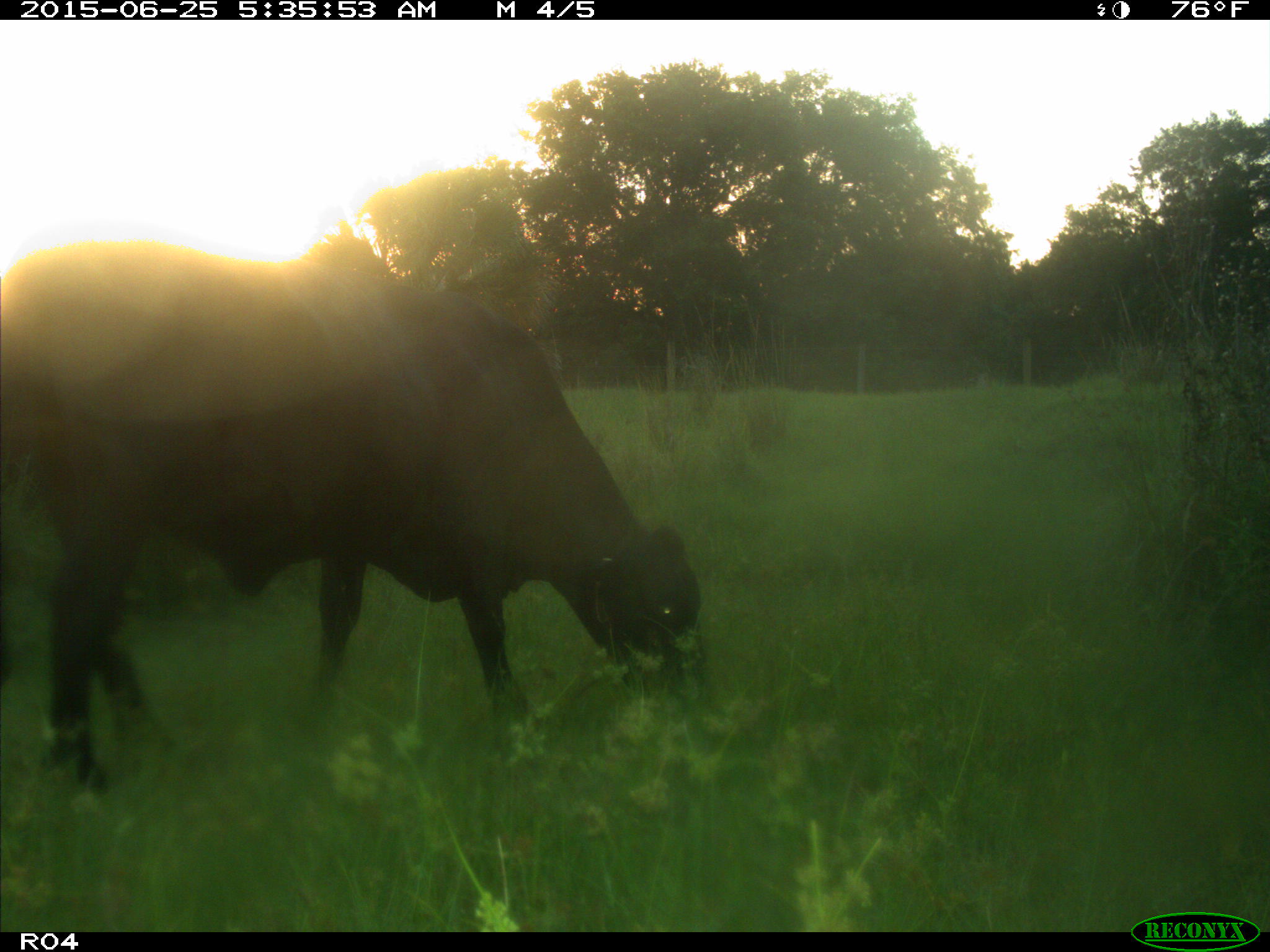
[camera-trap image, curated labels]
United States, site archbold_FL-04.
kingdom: Animalia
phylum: Chordata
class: Mammalia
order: Artiodactyla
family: Bovidae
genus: Bos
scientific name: Bos taurus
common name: domestic cow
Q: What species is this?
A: Bos taurus (domestic cow).